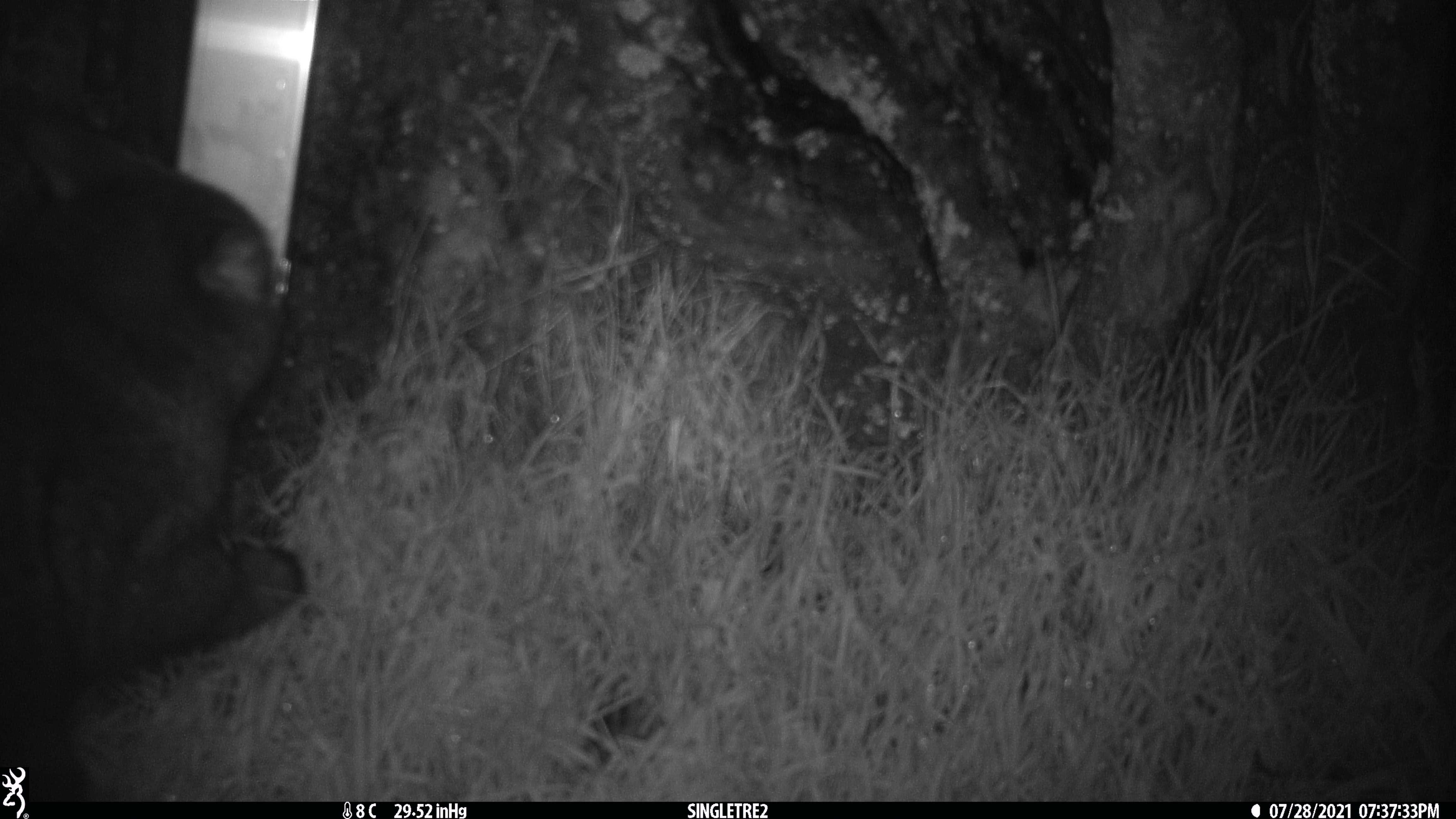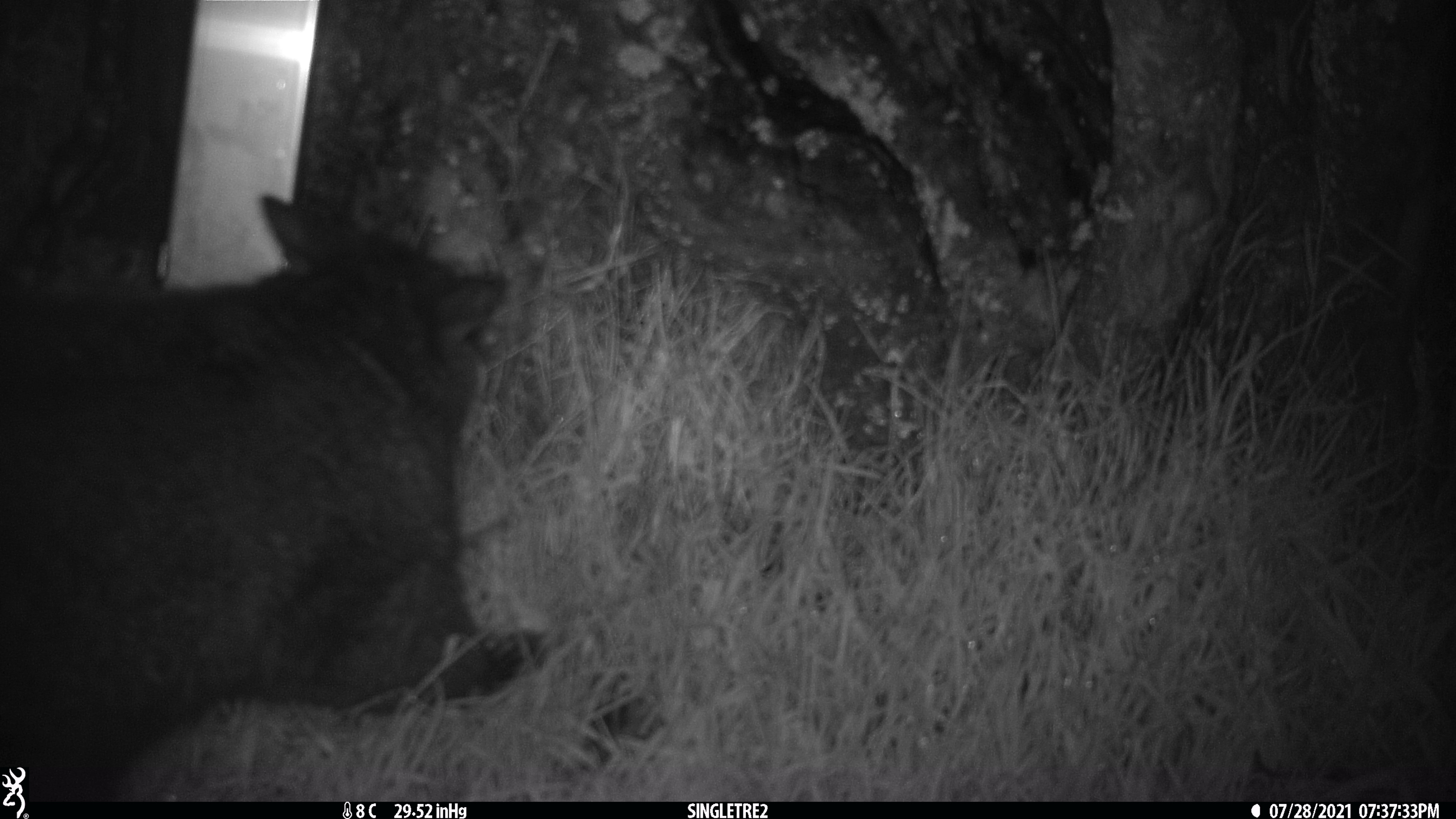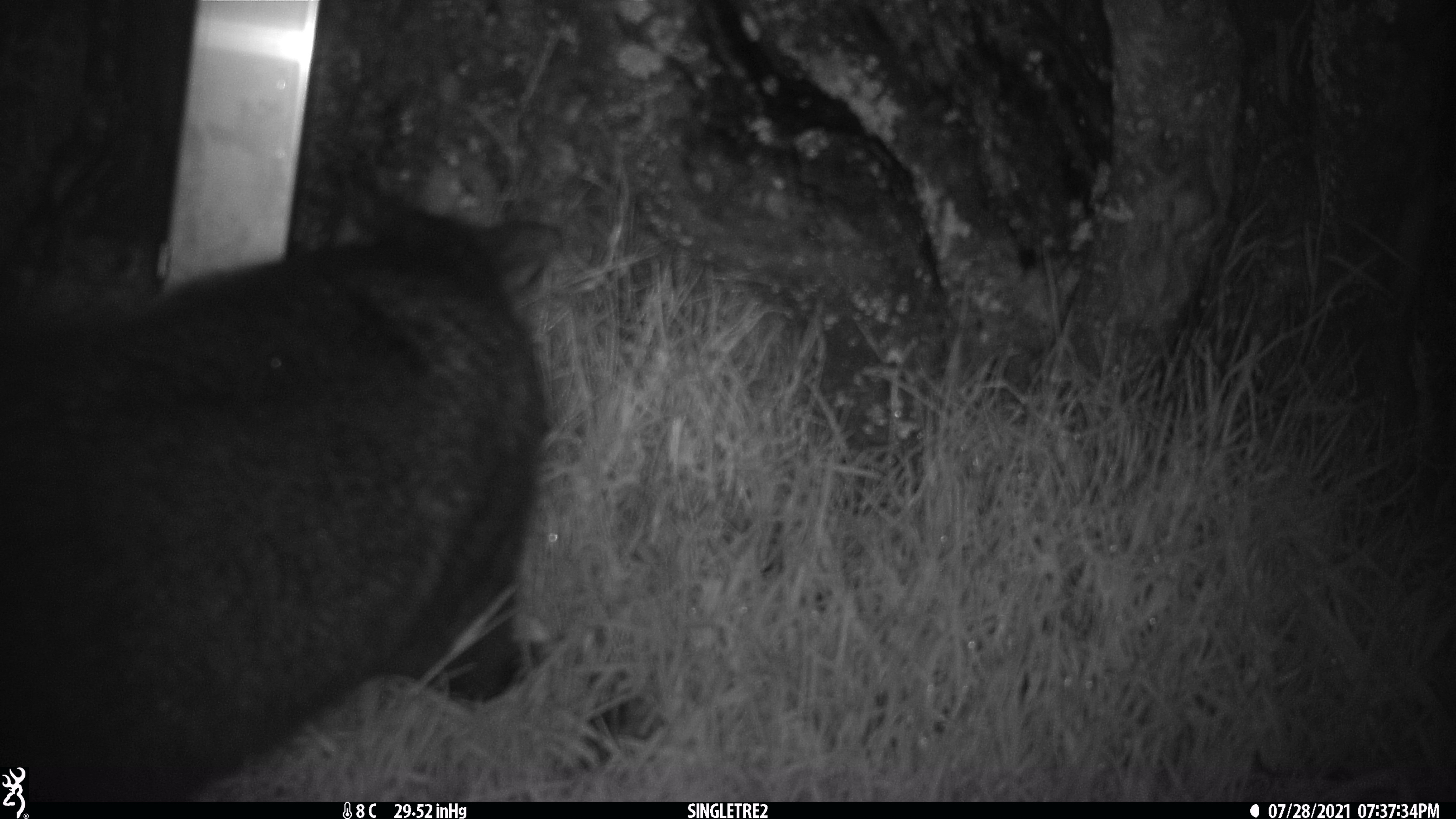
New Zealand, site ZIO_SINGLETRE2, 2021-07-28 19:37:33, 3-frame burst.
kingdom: Animalia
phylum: Chordata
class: Mammalia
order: Diprotodontia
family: Phalangeridae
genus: Trichosurus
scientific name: Trichosurus vulpecula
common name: common brushtail possum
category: possum